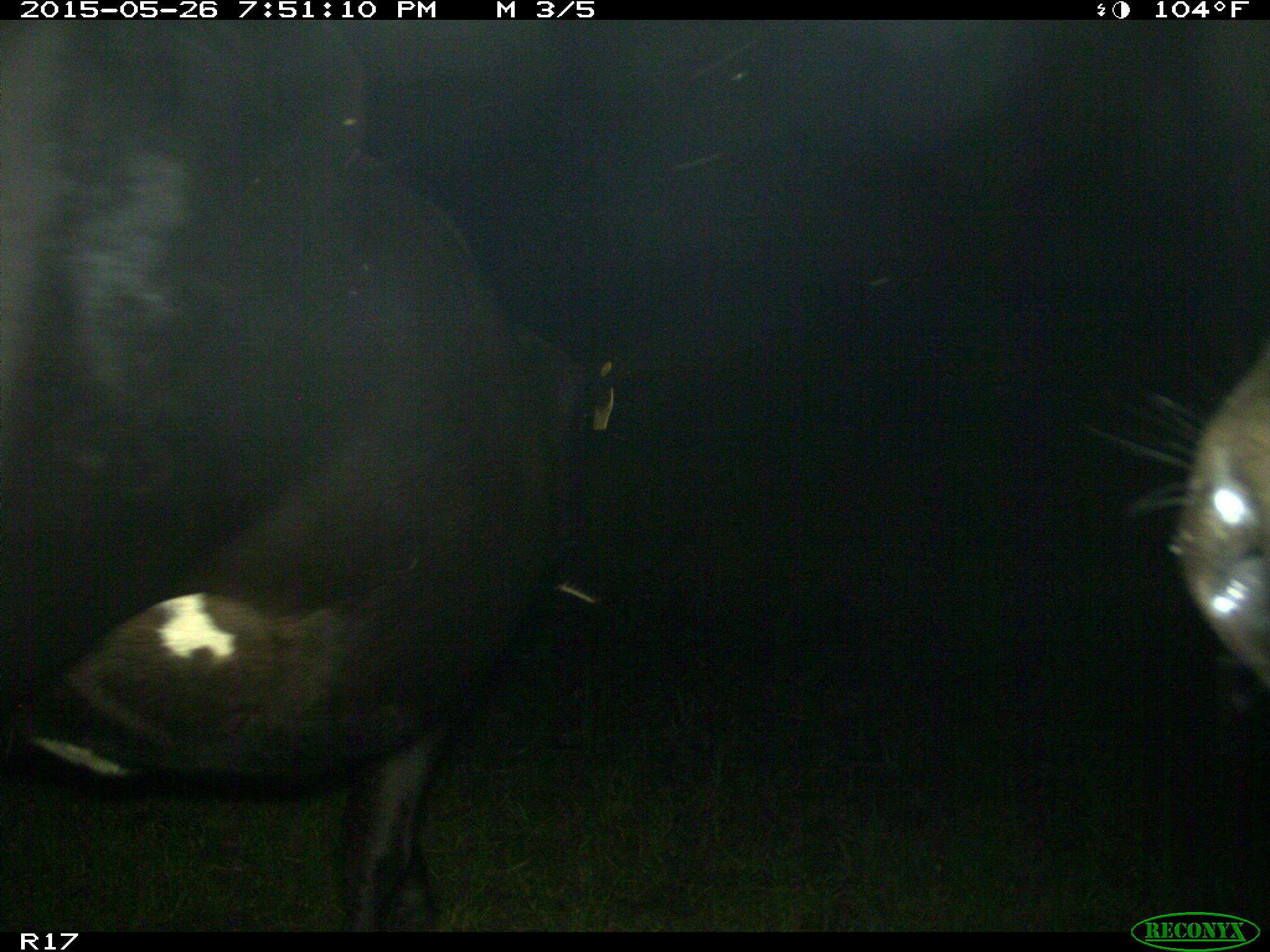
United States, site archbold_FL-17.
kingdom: Animalia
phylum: Chordata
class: Mammalia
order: Artiodactyla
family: Bovidae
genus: Bos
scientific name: Bos taurus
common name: domestic cow